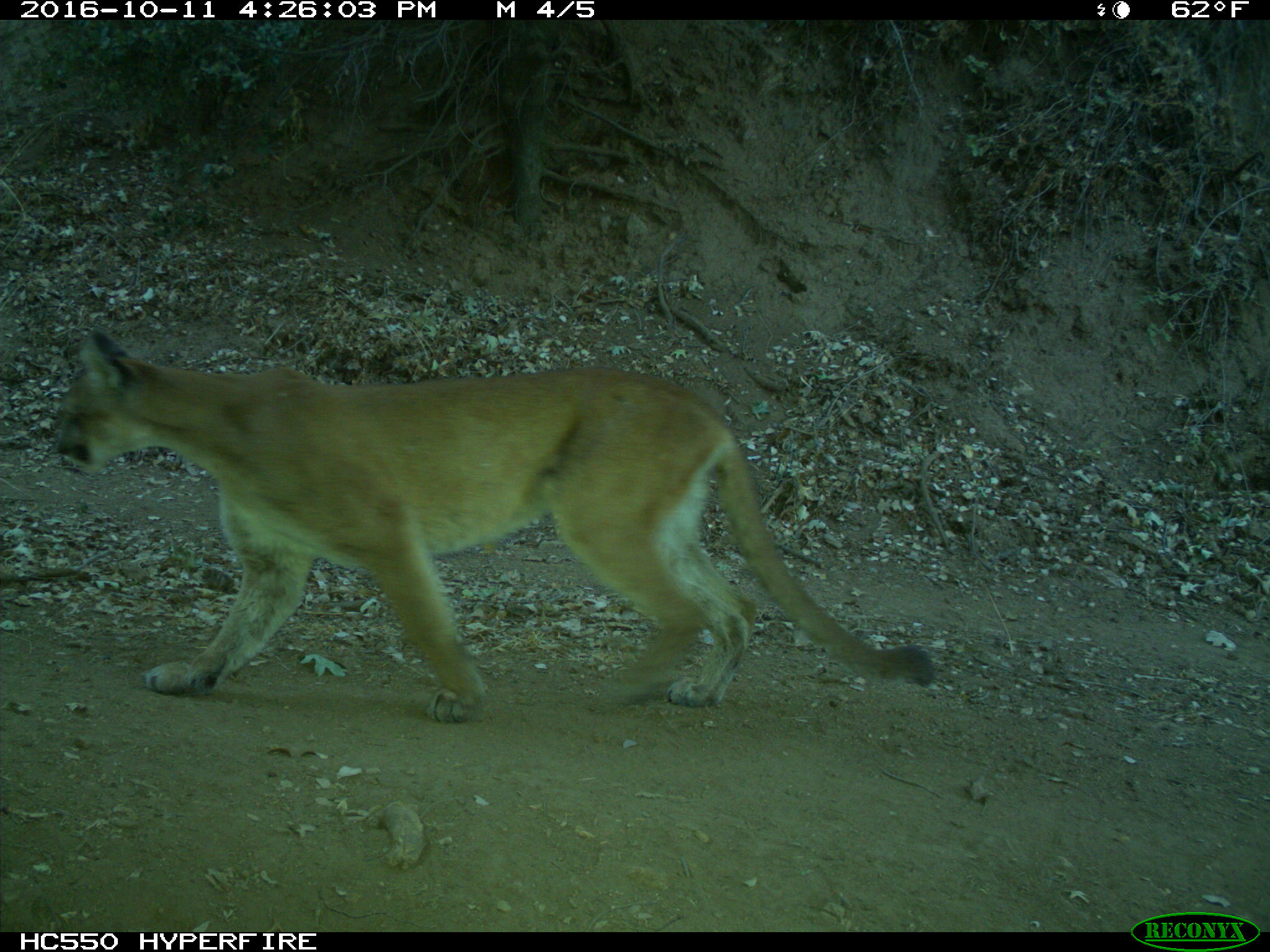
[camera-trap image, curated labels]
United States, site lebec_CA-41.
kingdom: Animalia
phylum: Chordata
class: Mammalia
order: Carnivora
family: Felidae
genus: Puma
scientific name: Puma concolor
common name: mountain lion